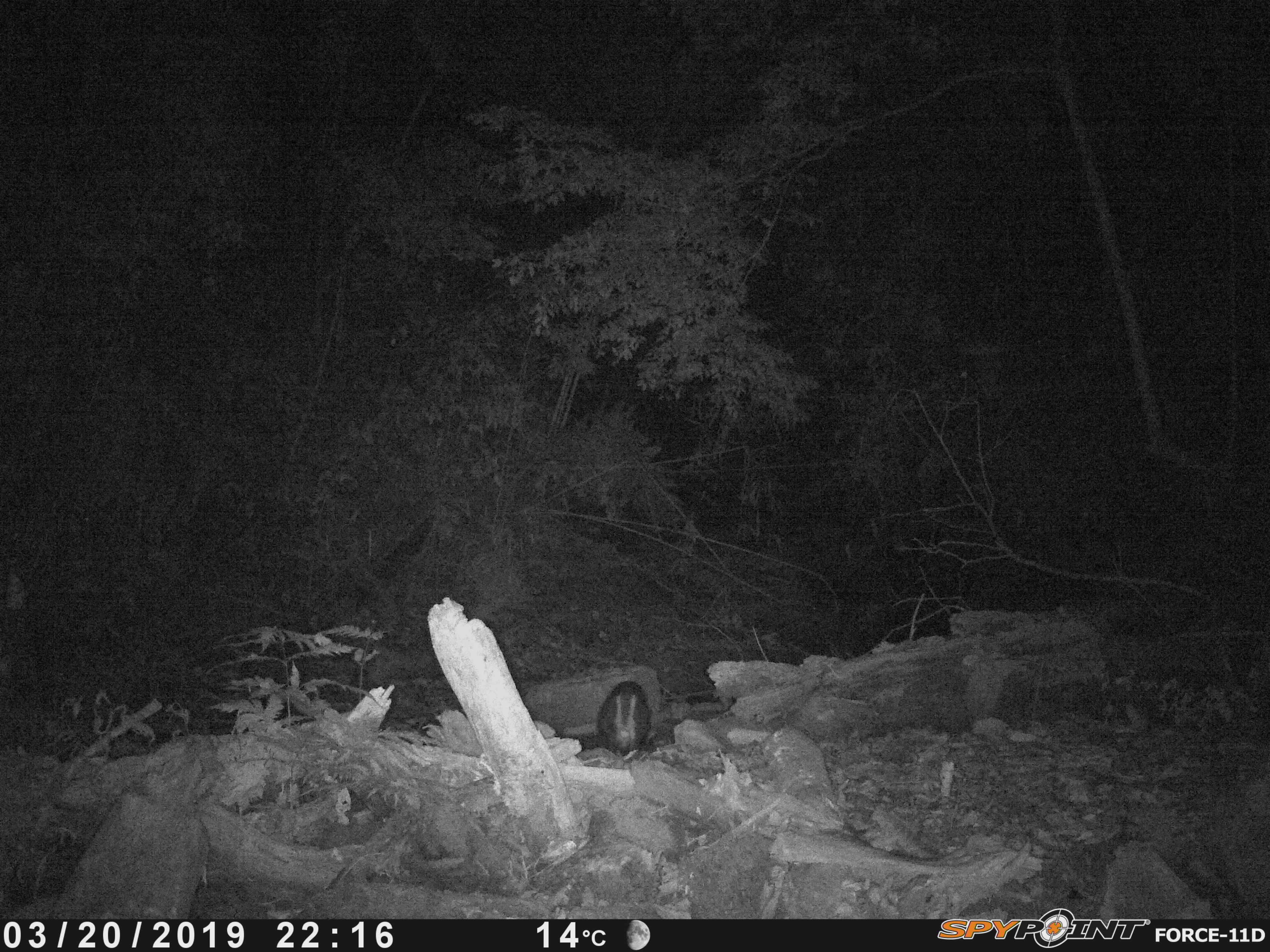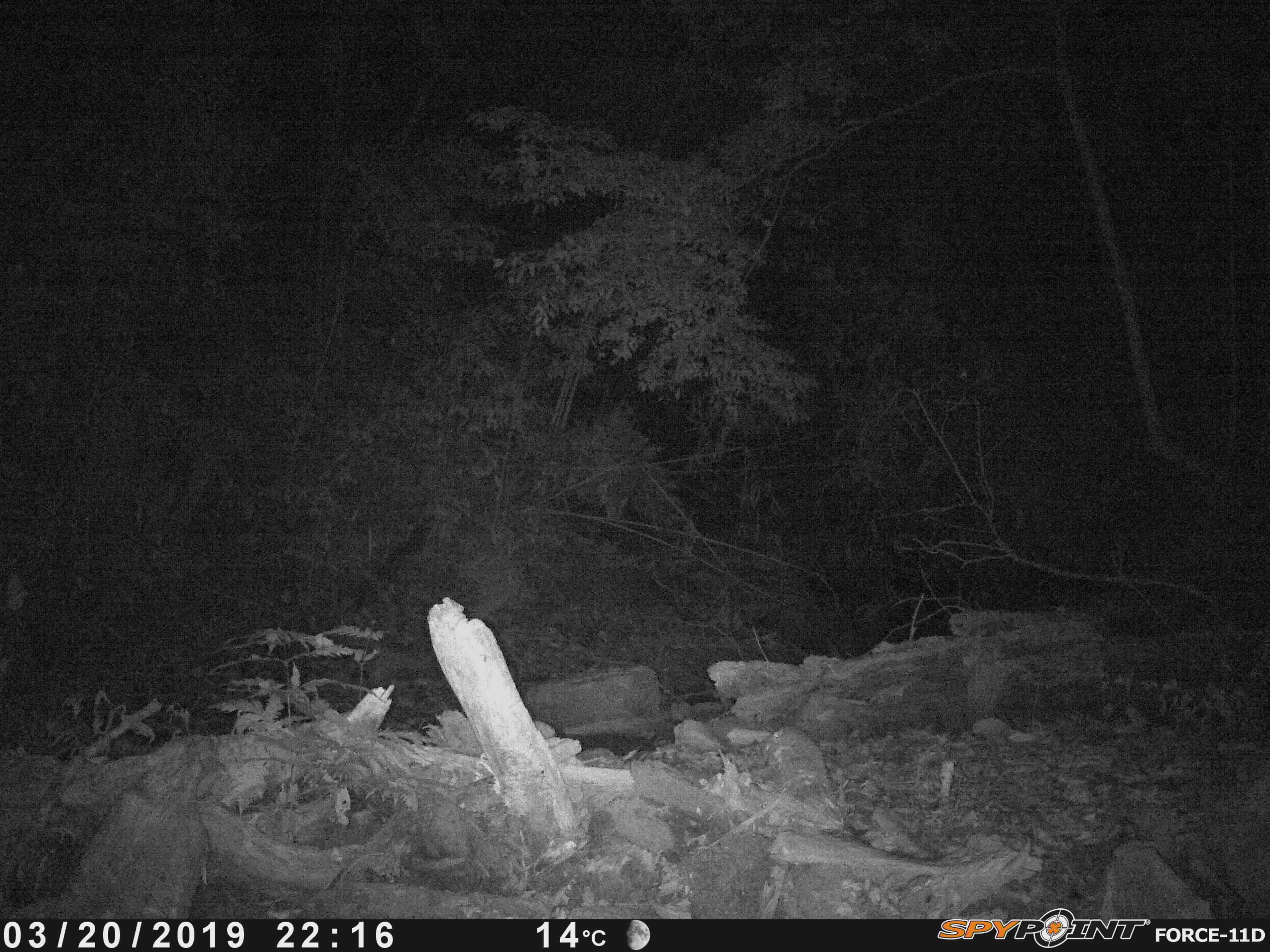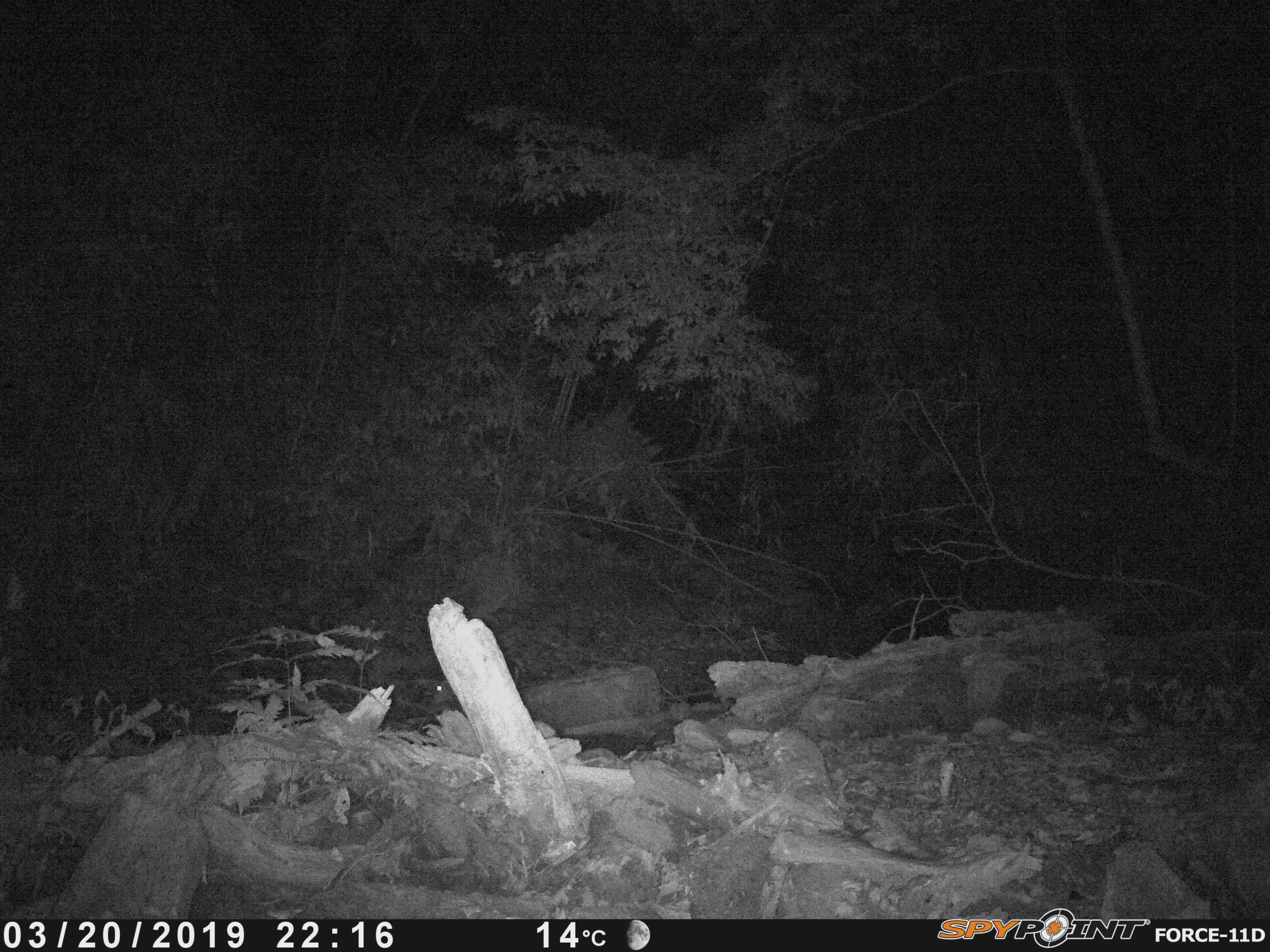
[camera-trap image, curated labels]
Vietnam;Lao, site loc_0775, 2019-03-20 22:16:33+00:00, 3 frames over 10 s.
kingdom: Animalia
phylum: Chordata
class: Mammalia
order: Artiodactyla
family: Cervidae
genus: Muntiacus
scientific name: Muntiacus rooseveltorum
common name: roosevelt's muntjac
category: roosevelts muntjac group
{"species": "roosevelts muntjac group (roosevelt's muntjac) (Muntiacus rooseveltorum)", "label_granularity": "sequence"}